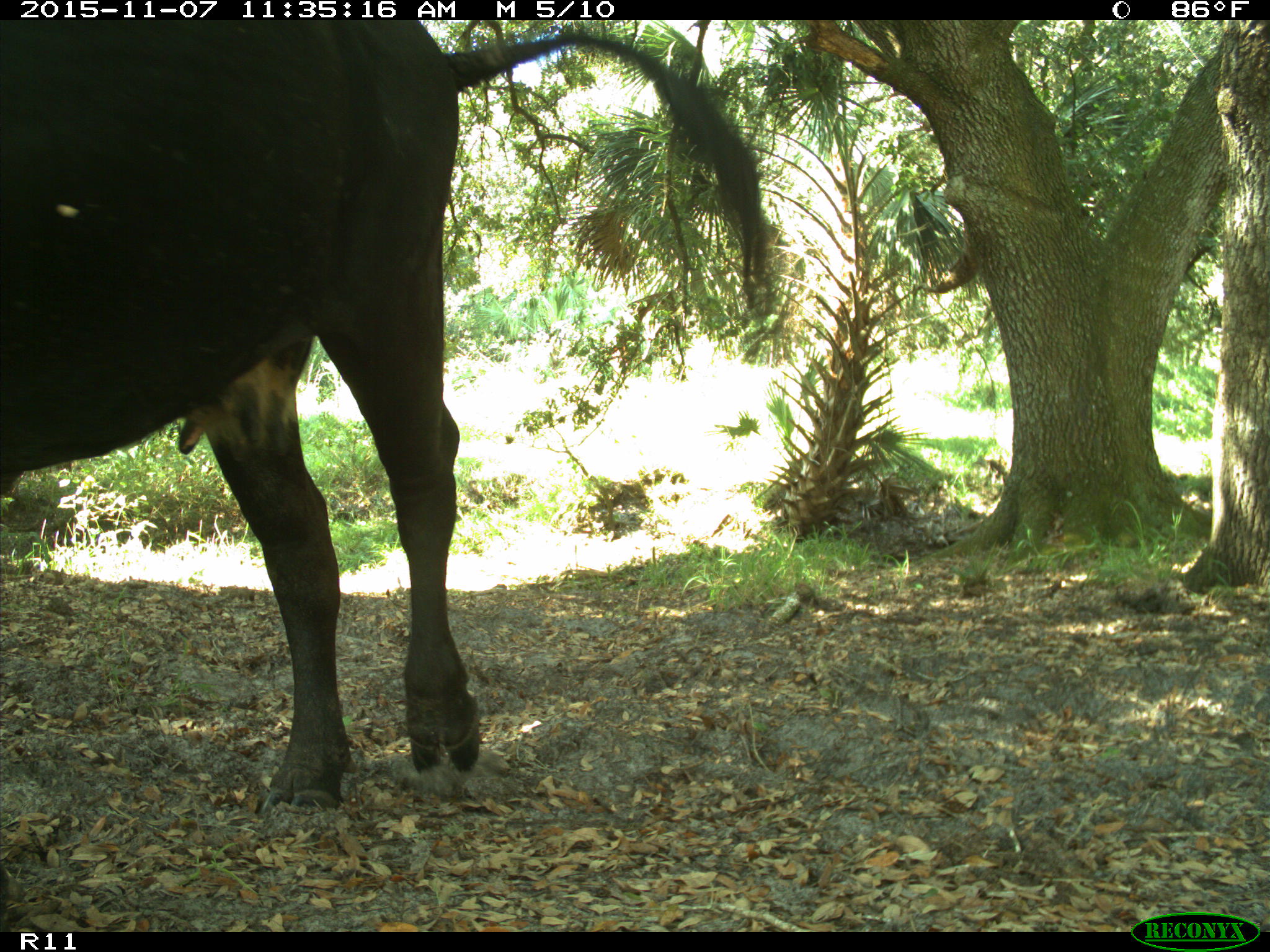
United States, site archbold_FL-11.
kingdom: Animalia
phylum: Chordata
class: Mammalia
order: Artiodactyla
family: Bovidae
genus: Bos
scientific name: Bos taurus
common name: domestic cow